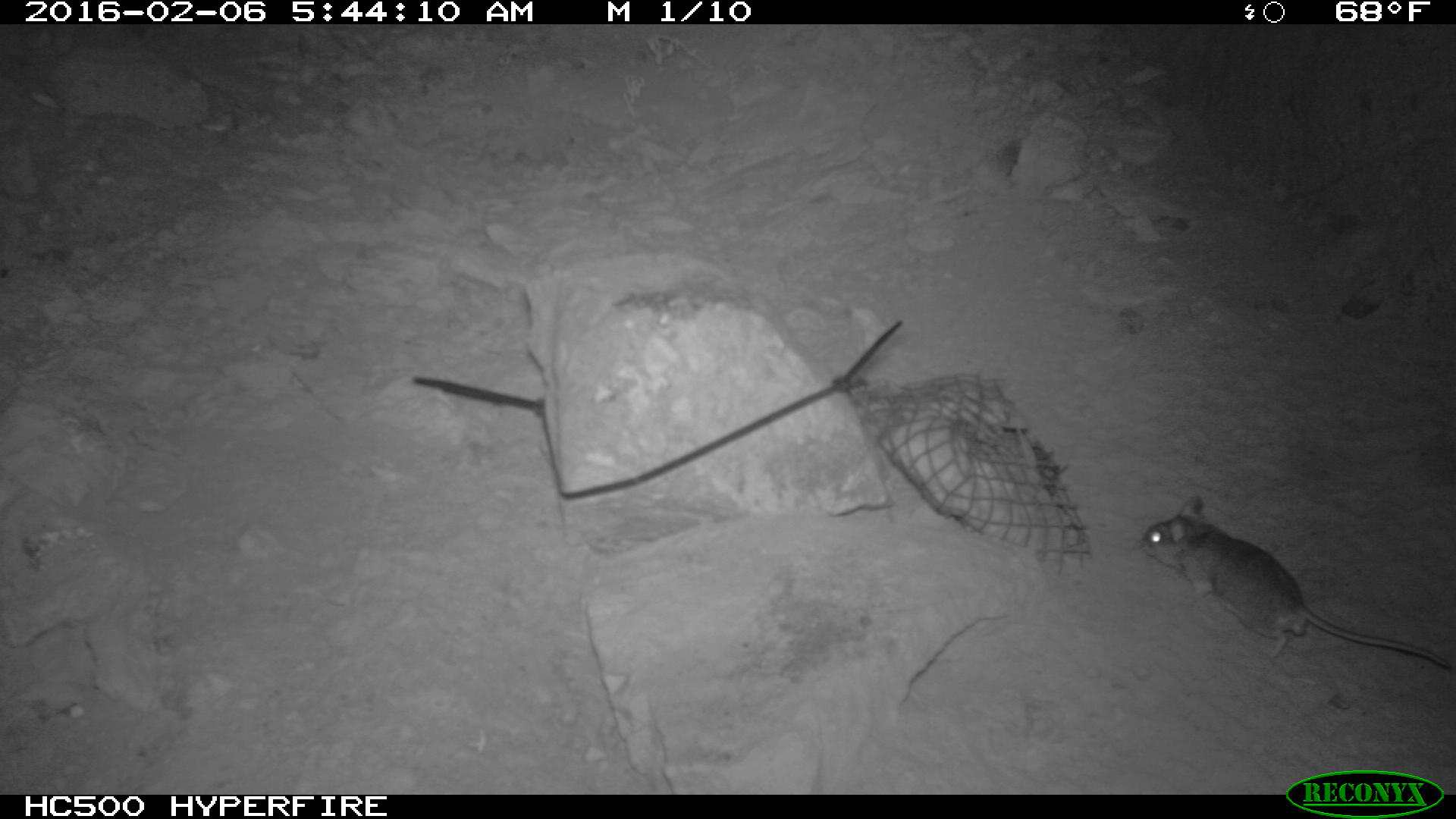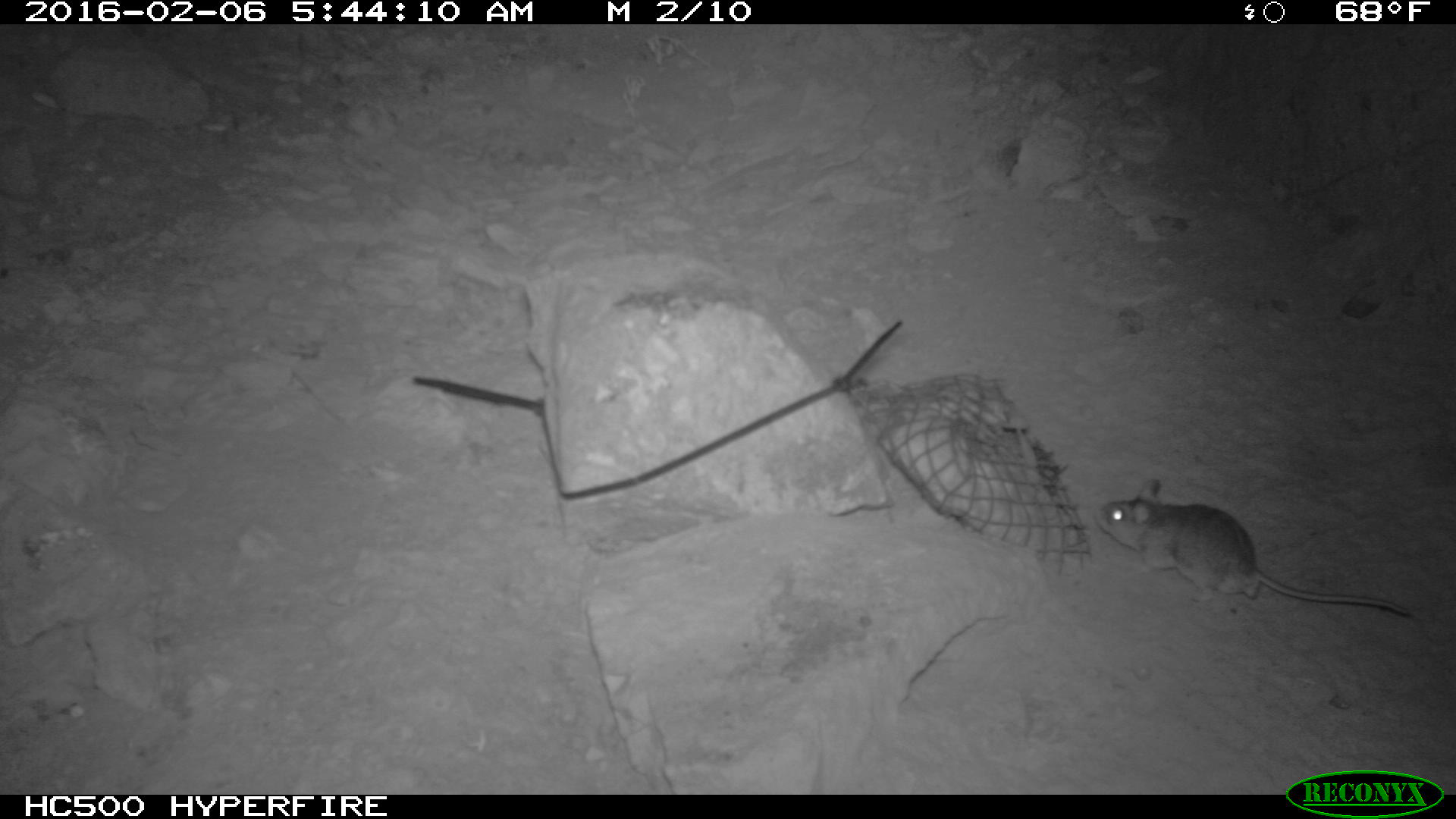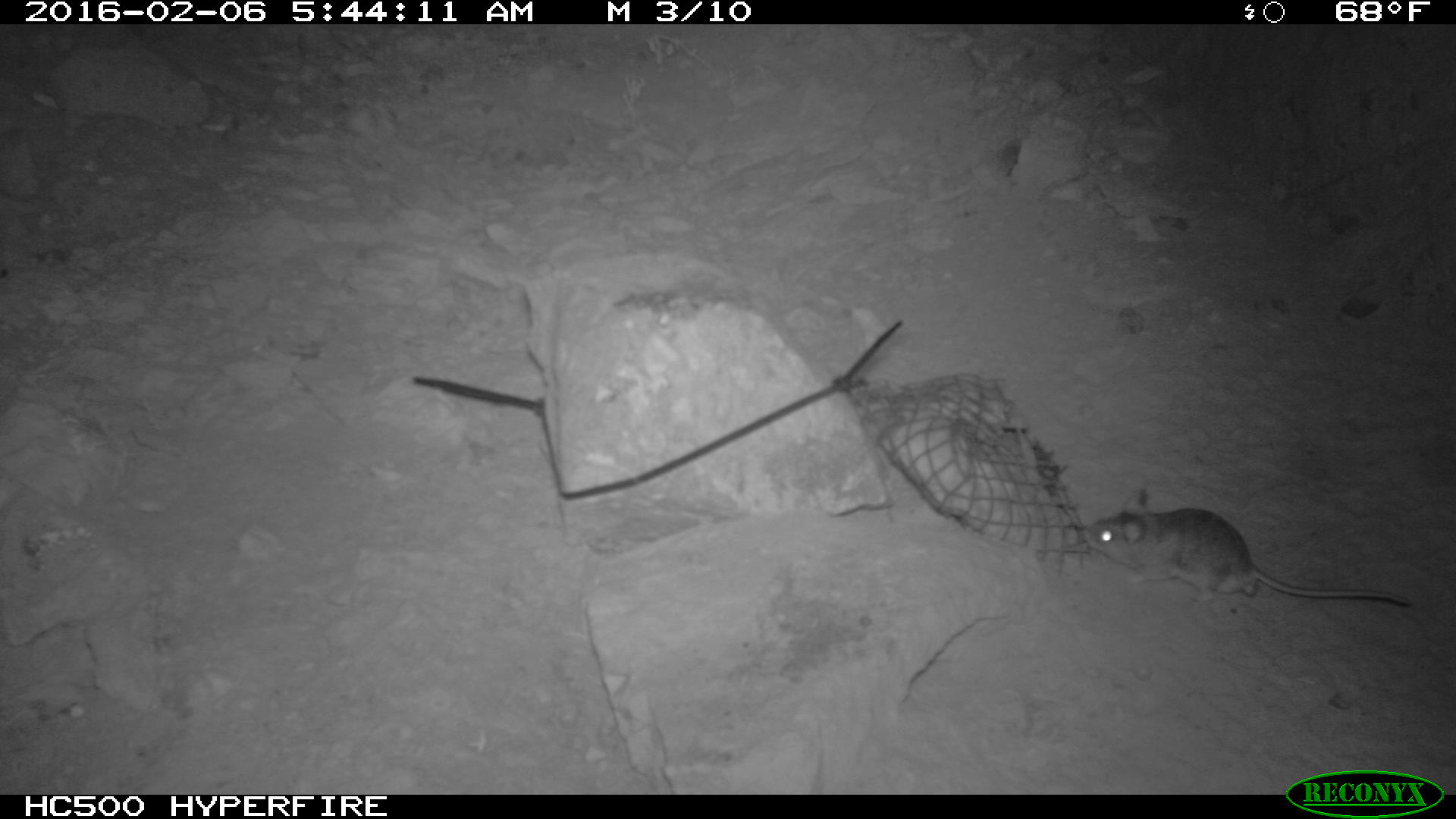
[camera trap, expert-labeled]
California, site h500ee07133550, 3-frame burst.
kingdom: Animalia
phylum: Chordata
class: Mammalia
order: Rodentia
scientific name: Rodentia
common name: rodent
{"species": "rodent (Rodentia)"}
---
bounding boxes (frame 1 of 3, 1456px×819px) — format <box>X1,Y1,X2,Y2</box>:
rodent: <box>1138,495,1455,673</box>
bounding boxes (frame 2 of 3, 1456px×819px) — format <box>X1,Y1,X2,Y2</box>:
rodent: <box>1095,479,1410,615</box>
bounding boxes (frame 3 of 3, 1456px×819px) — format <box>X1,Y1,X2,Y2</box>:
rodent: <box>1081,507,1413,614</box>